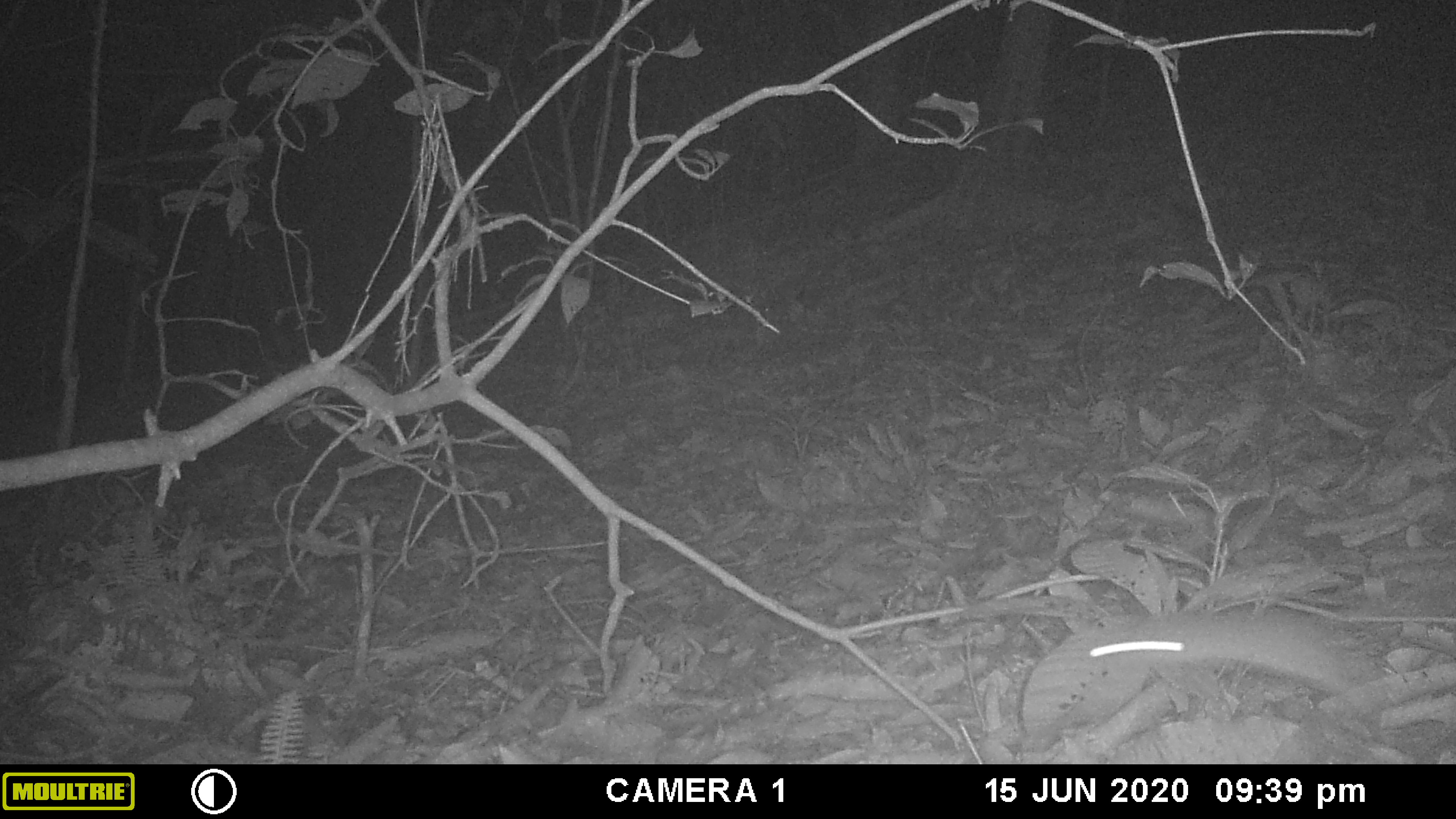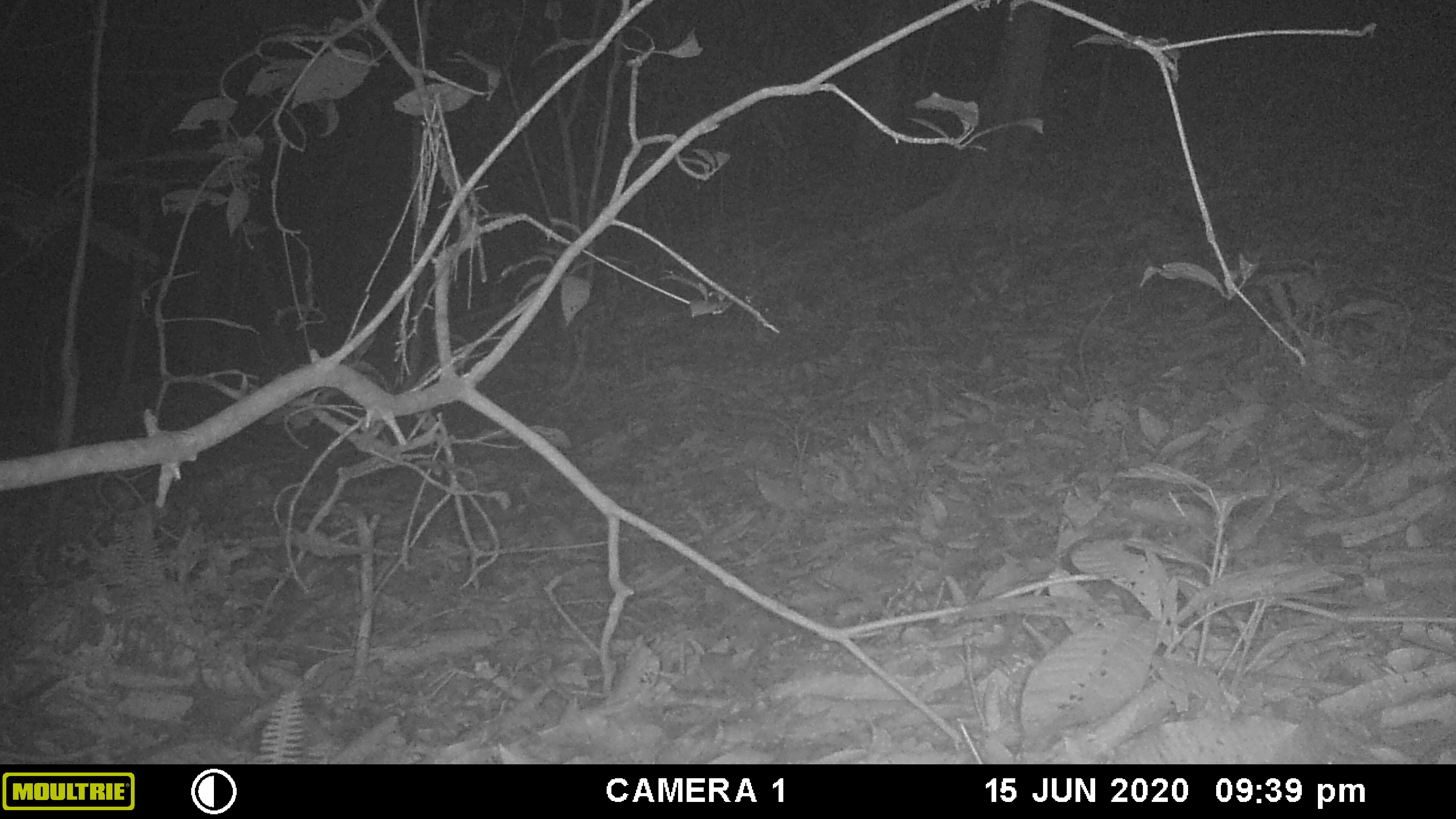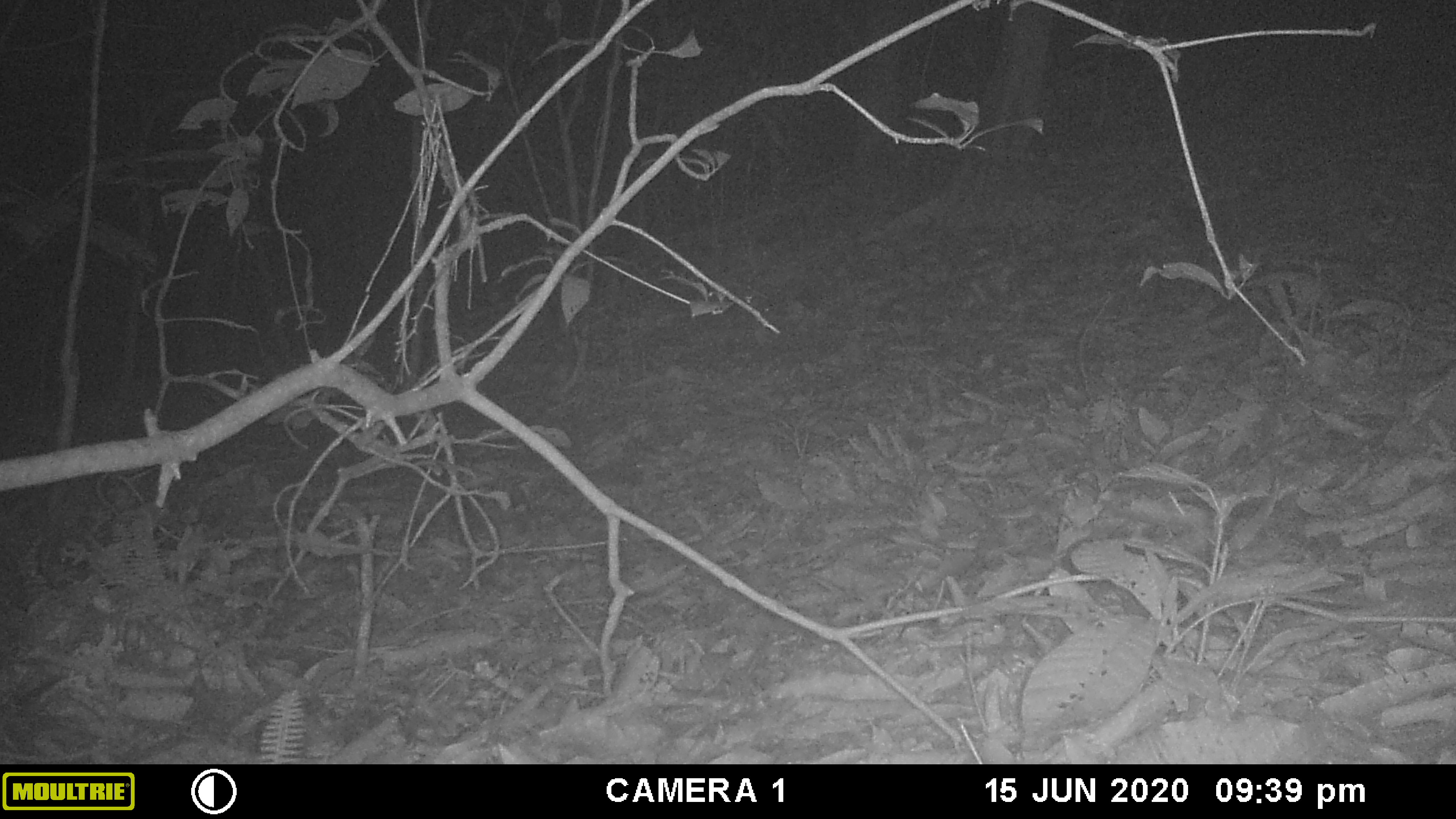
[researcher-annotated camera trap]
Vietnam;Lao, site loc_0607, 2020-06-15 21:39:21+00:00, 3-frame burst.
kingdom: Animalia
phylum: Chordata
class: Mammalia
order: Rodentia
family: Muridae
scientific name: Muridae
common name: old-world mice and rats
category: unidentified murid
Unidentified murid (old-world mice and rats) (Muridae). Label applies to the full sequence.